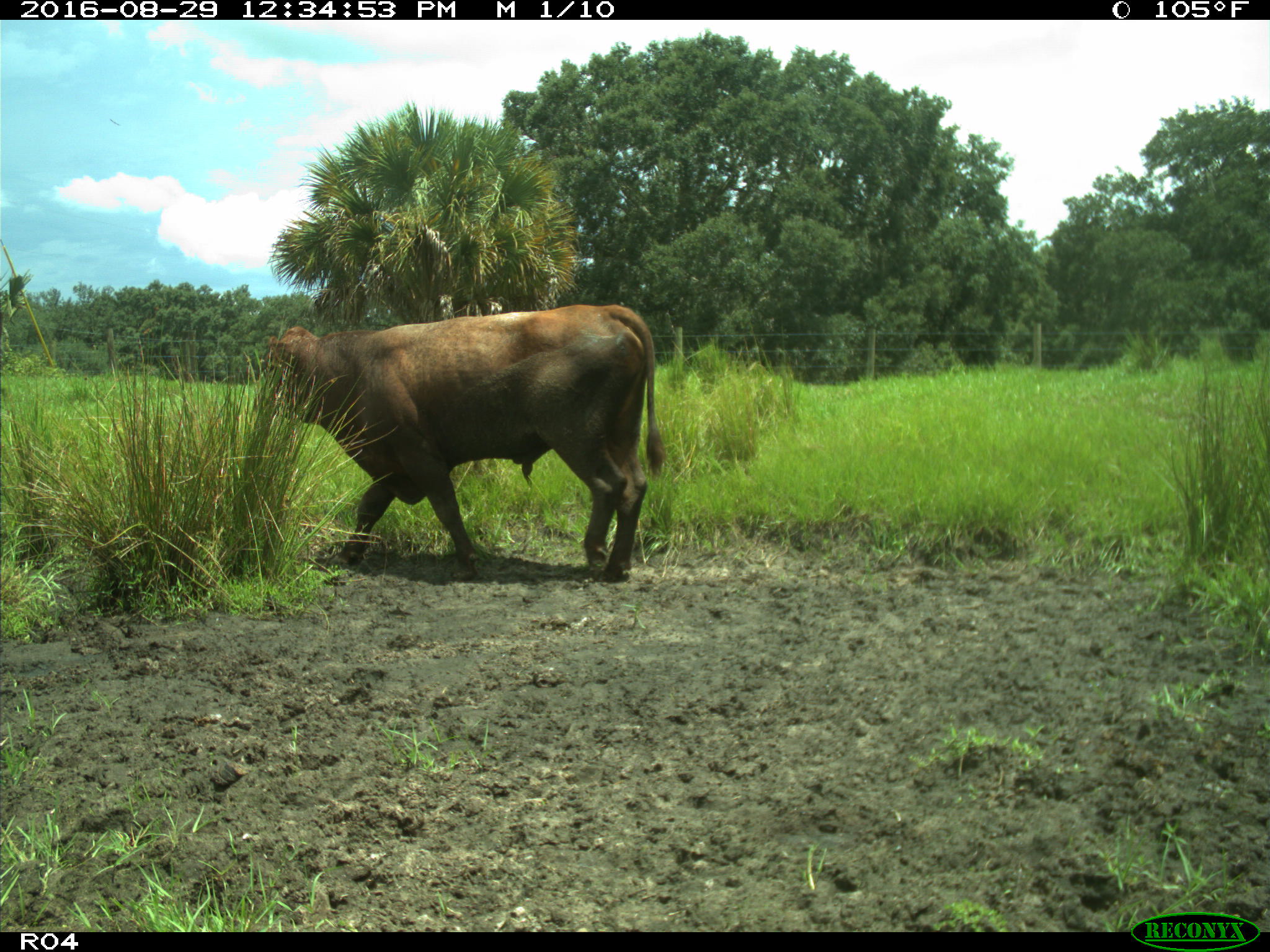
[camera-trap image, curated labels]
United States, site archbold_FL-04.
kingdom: Animalia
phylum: Chordata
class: Mammalia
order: Artiodactyla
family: Bovidae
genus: Bos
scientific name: Bos taurus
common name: domestic cow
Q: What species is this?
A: Bos taurus (domestic cow).